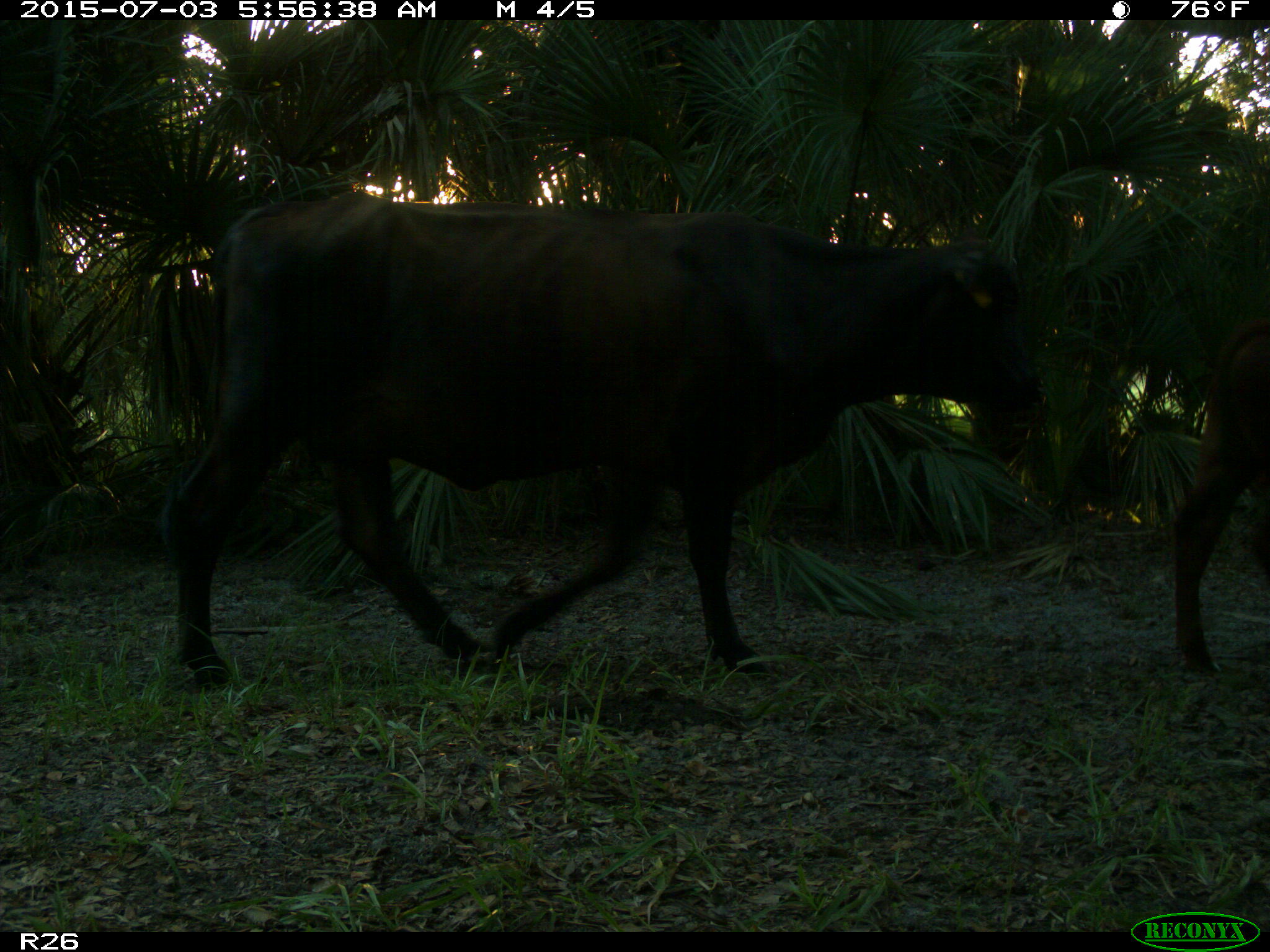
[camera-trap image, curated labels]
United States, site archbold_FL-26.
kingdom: Animalia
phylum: Chordata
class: Mammalia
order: Artiodactyla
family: Bovidae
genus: Bos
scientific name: Bos taurus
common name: domestic cow